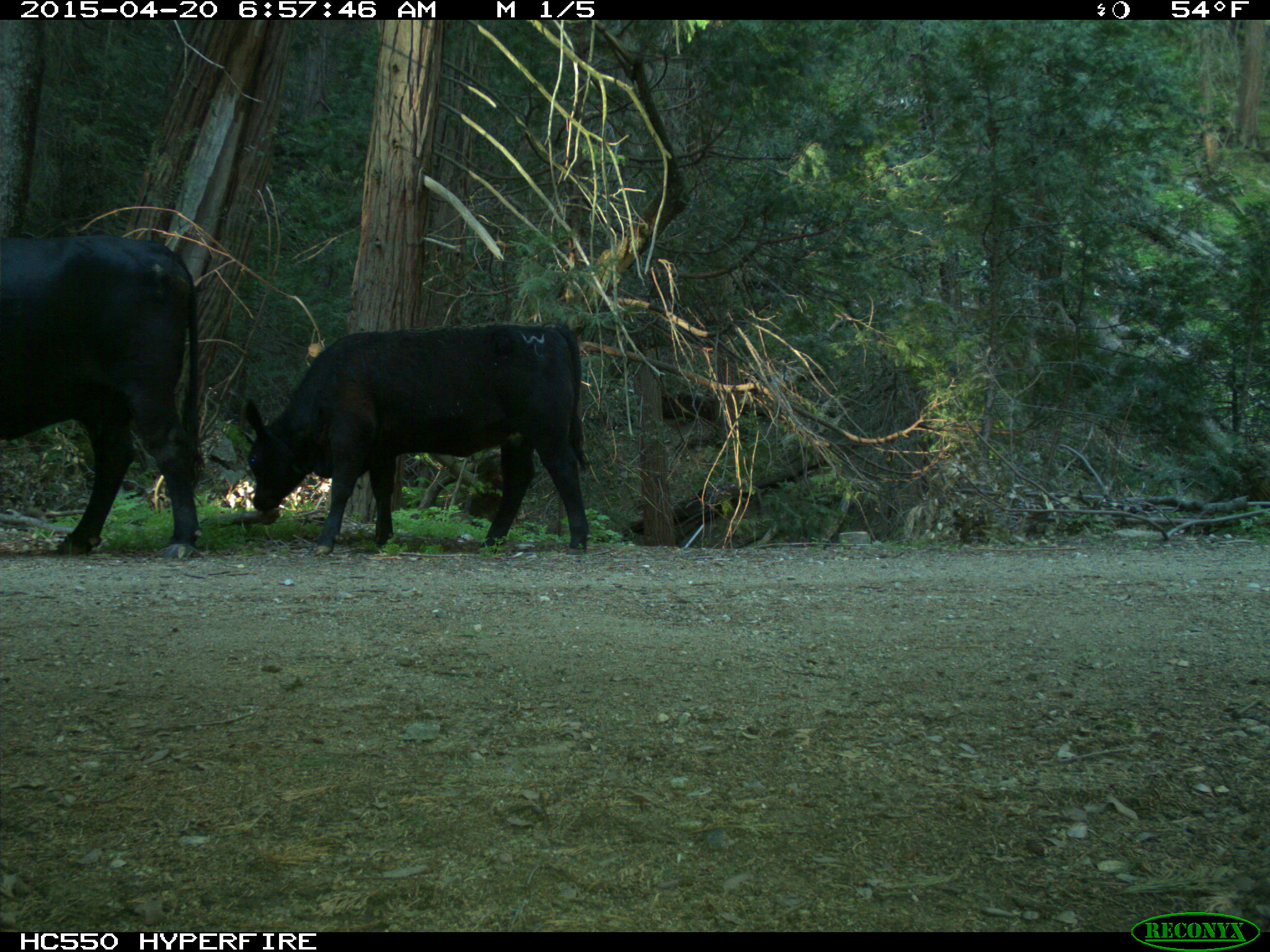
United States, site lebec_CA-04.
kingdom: Animalia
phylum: Chordata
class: Mammalia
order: Artiodactyla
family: Bovidae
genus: Bos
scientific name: Bos taurus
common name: domestic cow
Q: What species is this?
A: Bos taurus (domestic cow).